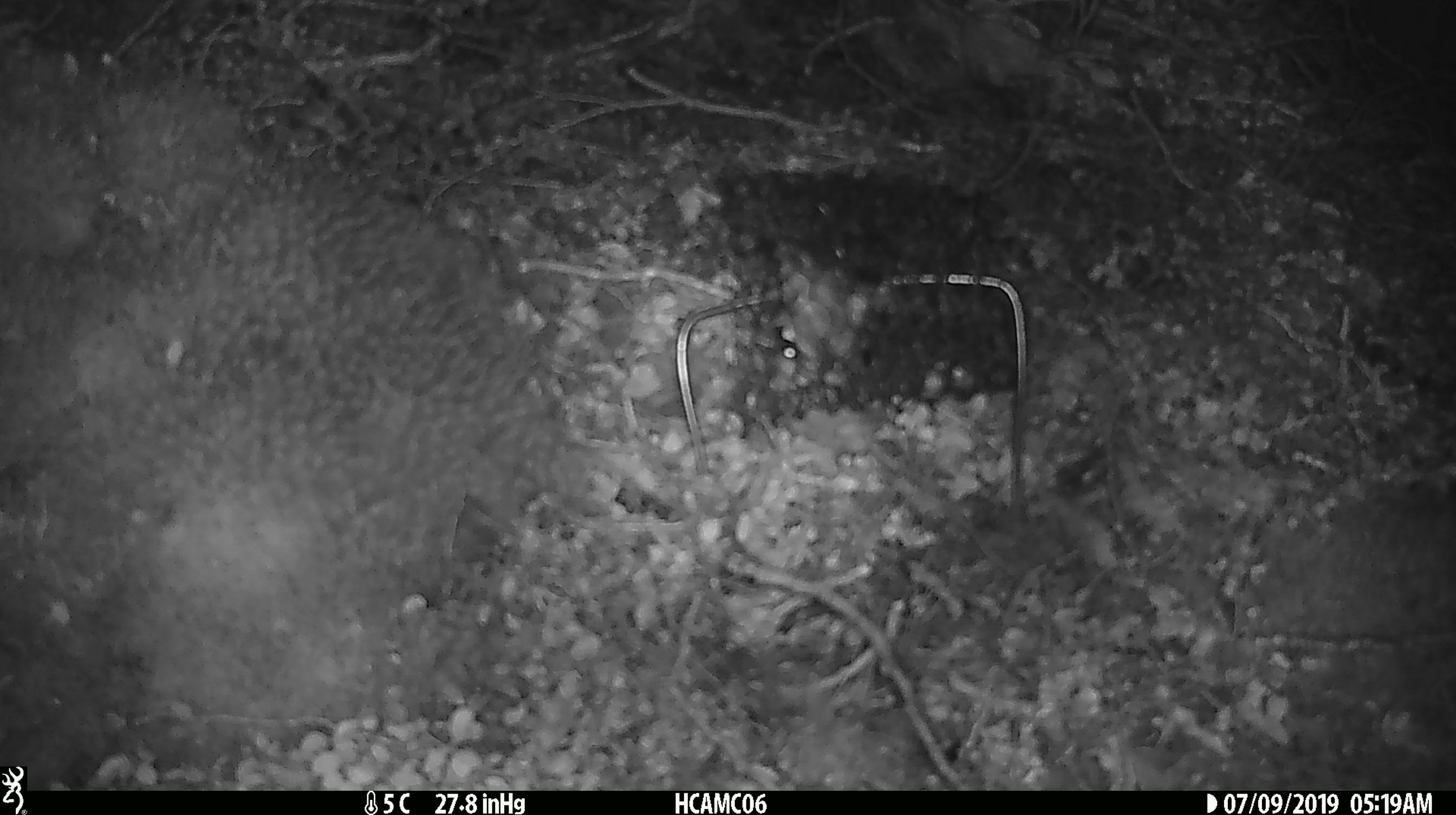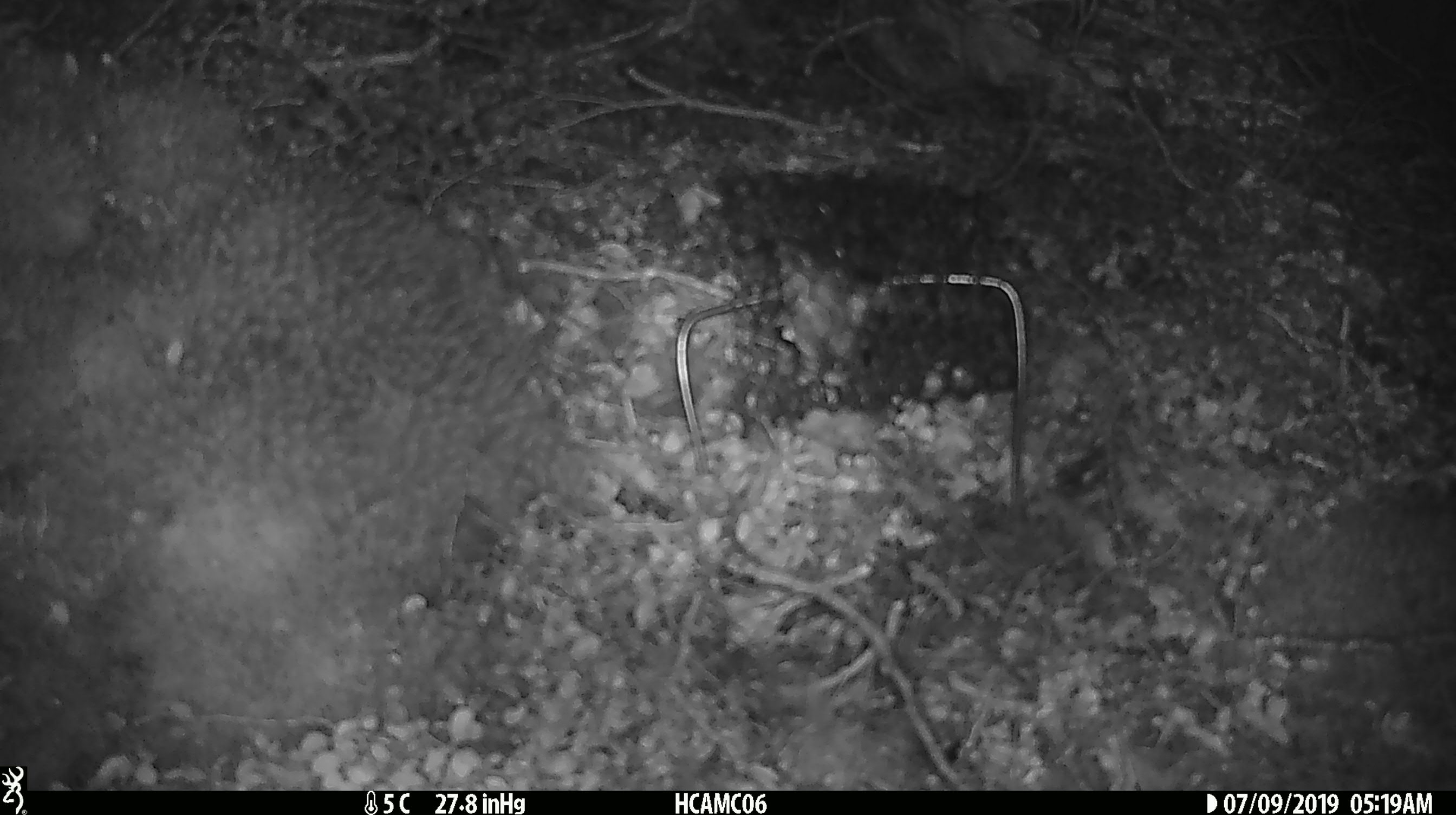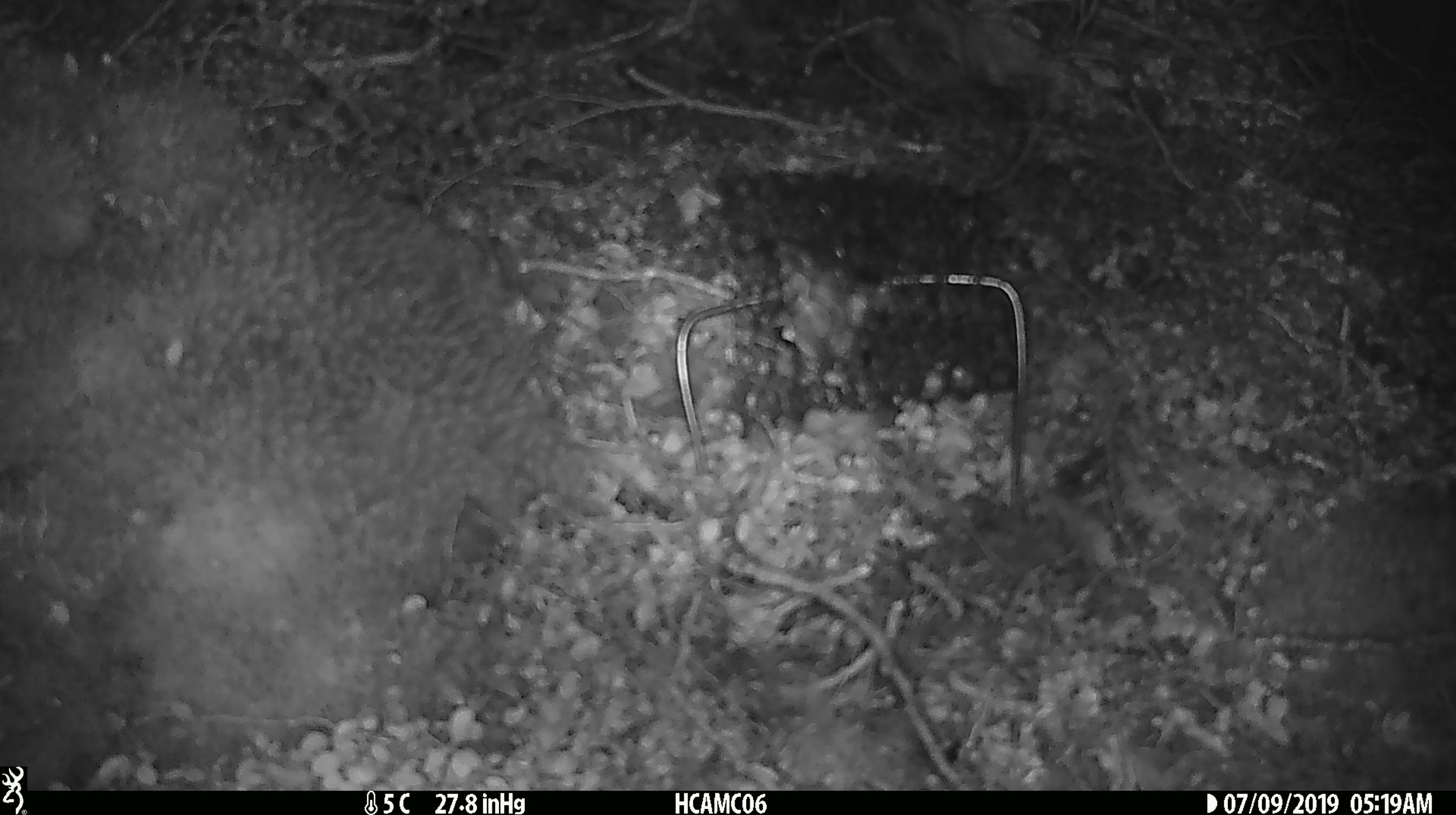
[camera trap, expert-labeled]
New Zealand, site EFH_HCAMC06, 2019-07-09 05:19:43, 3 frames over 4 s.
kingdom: Animalia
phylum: Chordata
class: Mammalia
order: Rodentia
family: Muridae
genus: Mus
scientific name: Mus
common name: mouse